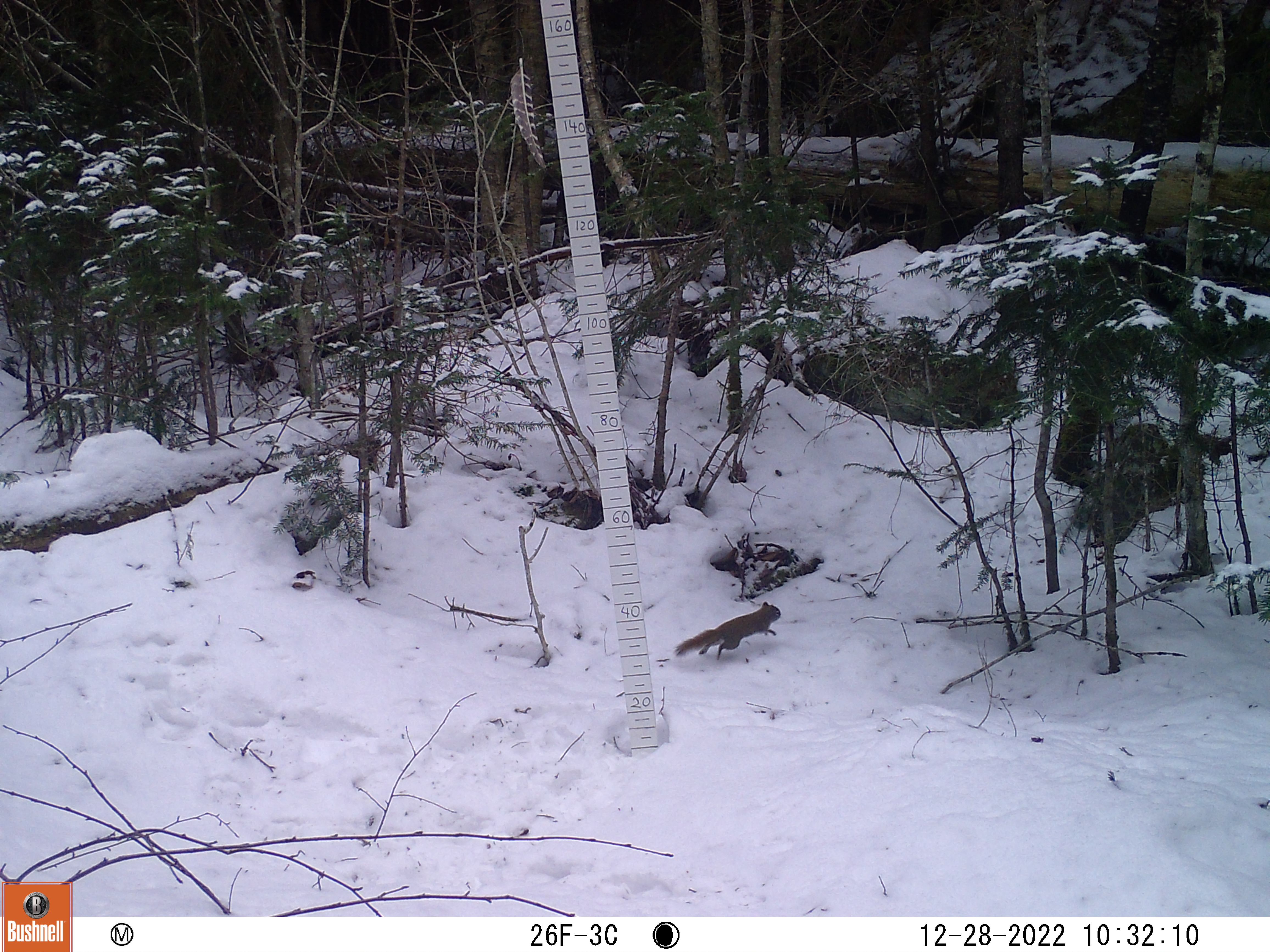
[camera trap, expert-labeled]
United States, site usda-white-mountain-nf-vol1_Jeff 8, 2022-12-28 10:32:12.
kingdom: Animalia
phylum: Chordata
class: Mammalia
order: Rodentia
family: Sciuridae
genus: Tamiasciurus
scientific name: Tamiasciurus hudsonicus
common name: red squirrel